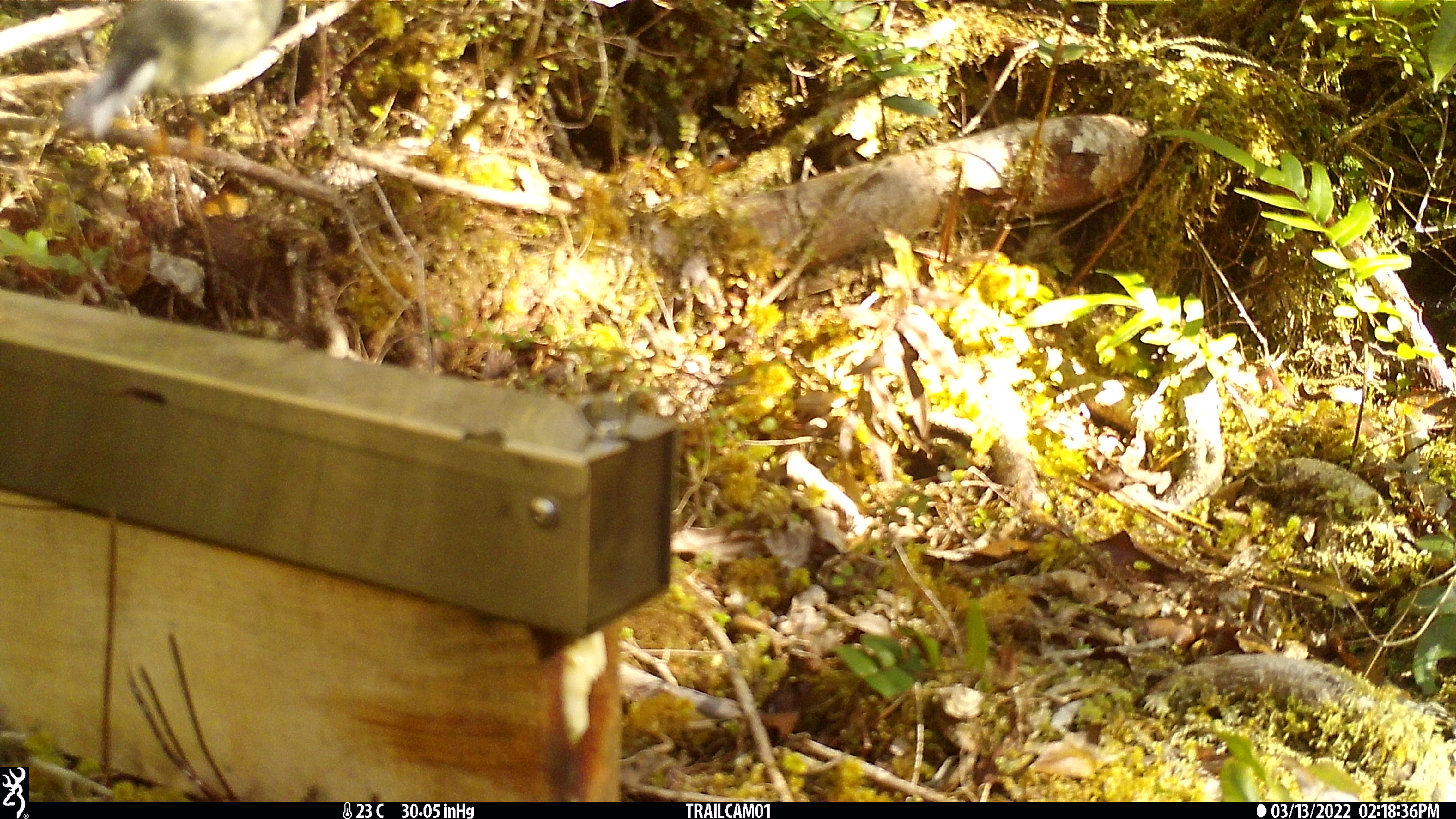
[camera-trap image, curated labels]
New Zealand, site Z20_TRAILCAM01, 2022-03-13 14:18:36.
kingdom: Animalia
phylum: Chordata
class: Aves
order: Passeriformes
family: Petroicidae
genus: Petroica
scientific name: Petroica macrocephala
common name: tomtit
Tomtit (Petroica macrocephala).